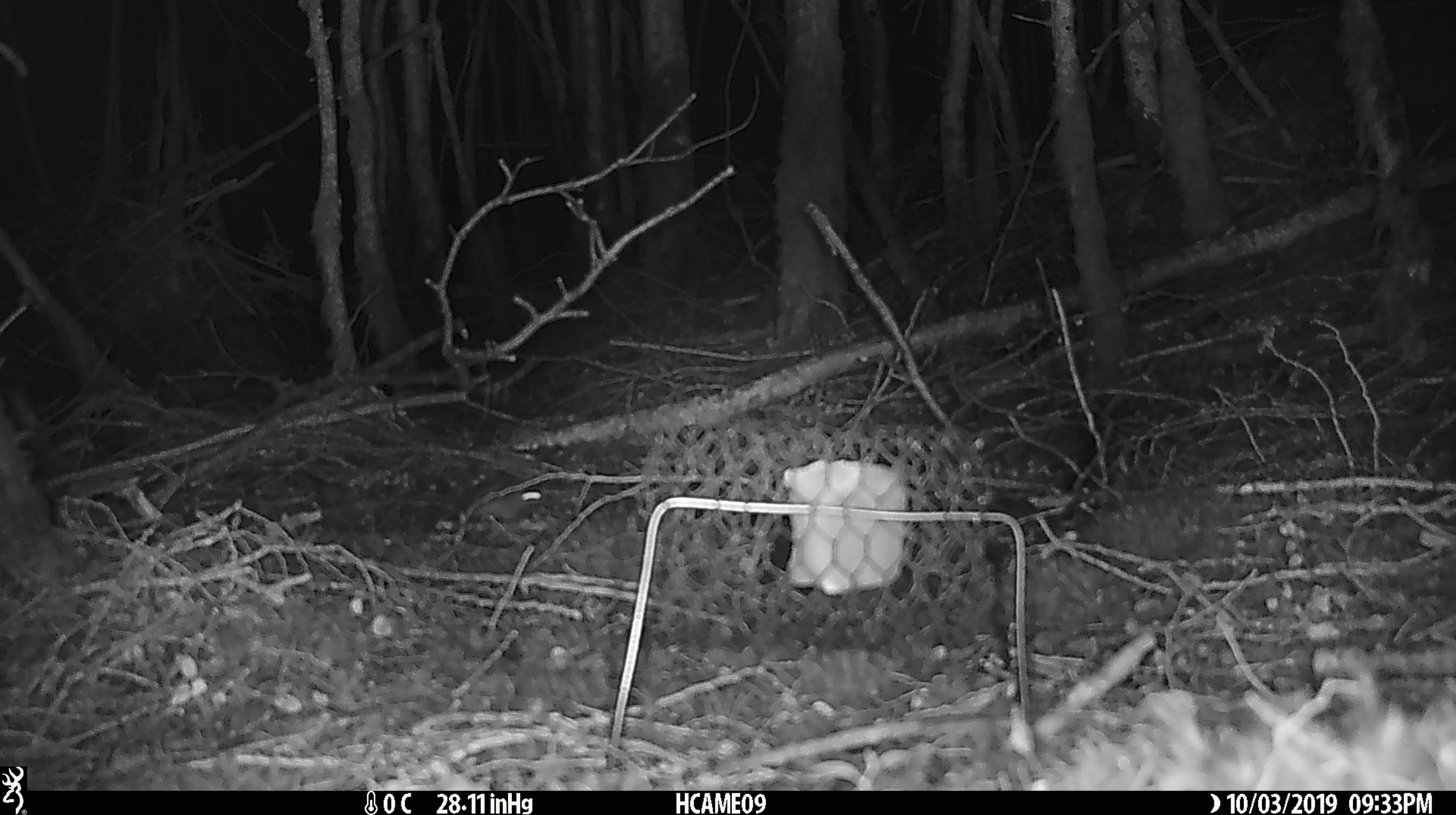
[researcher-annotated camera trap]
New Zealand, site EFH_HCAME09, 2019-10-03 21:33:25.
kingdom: Animalia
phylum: Chordata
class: Mammalia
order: Rodentia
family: Muridae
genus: Mus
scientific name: Mus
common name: mouse